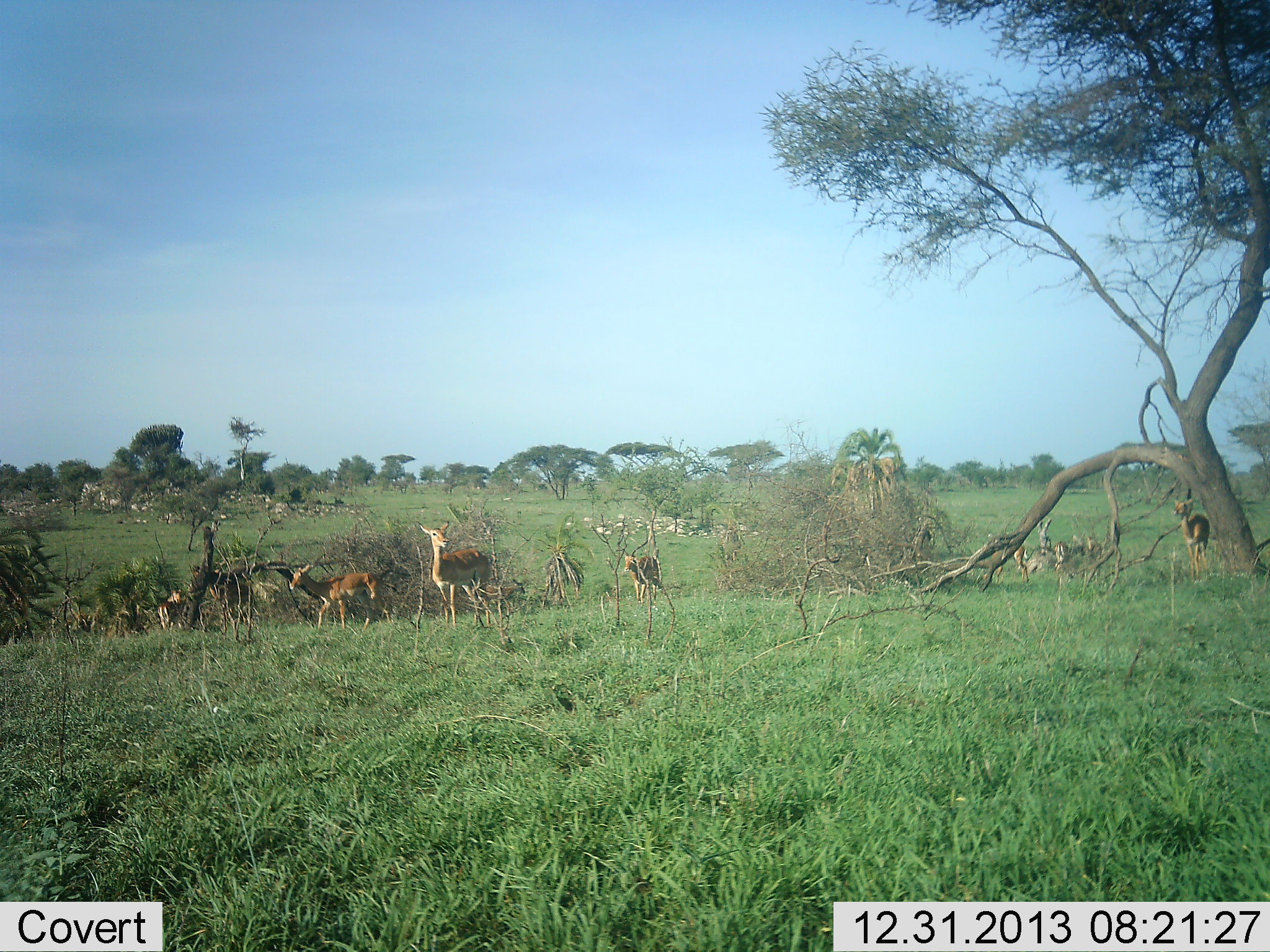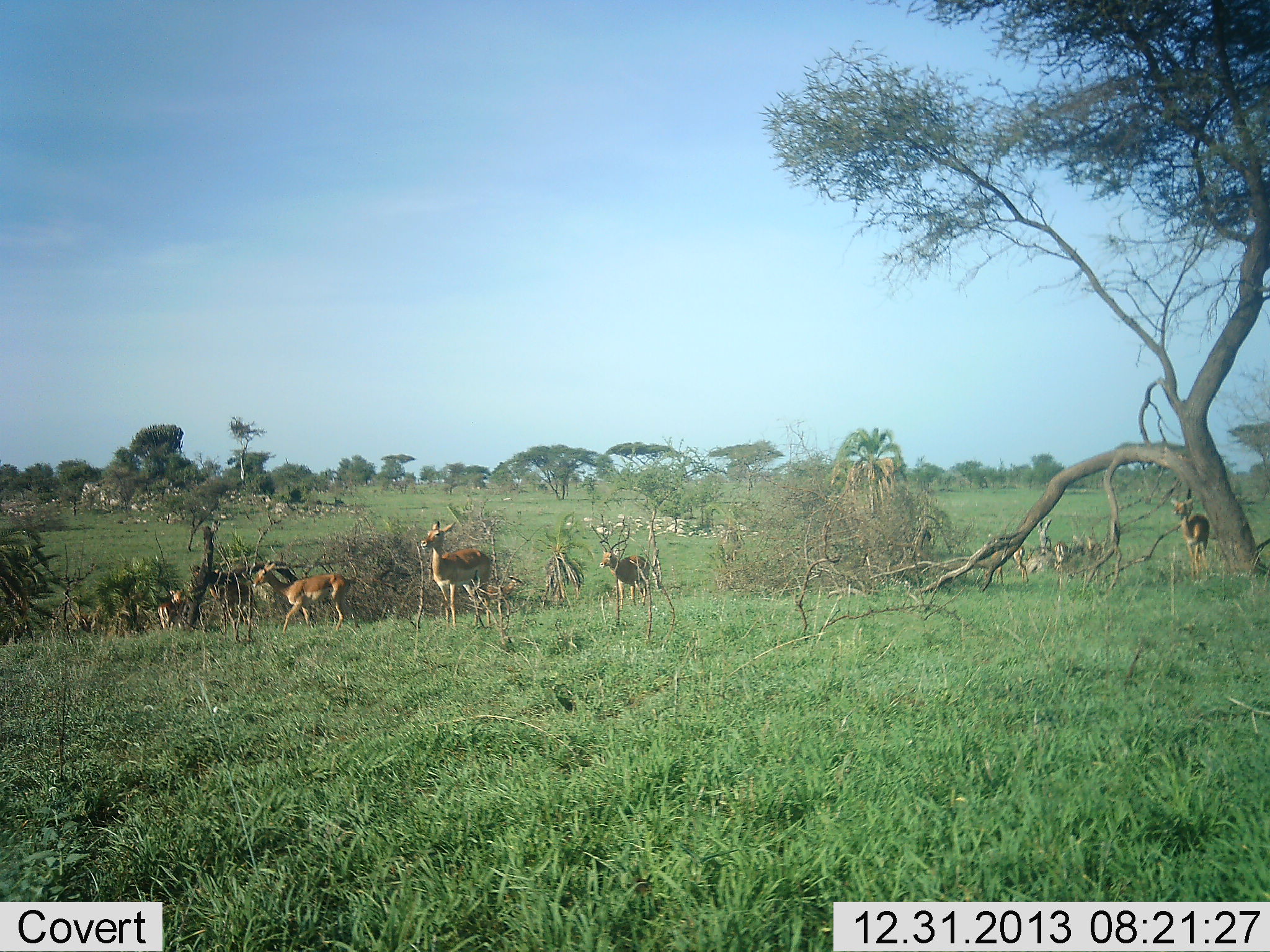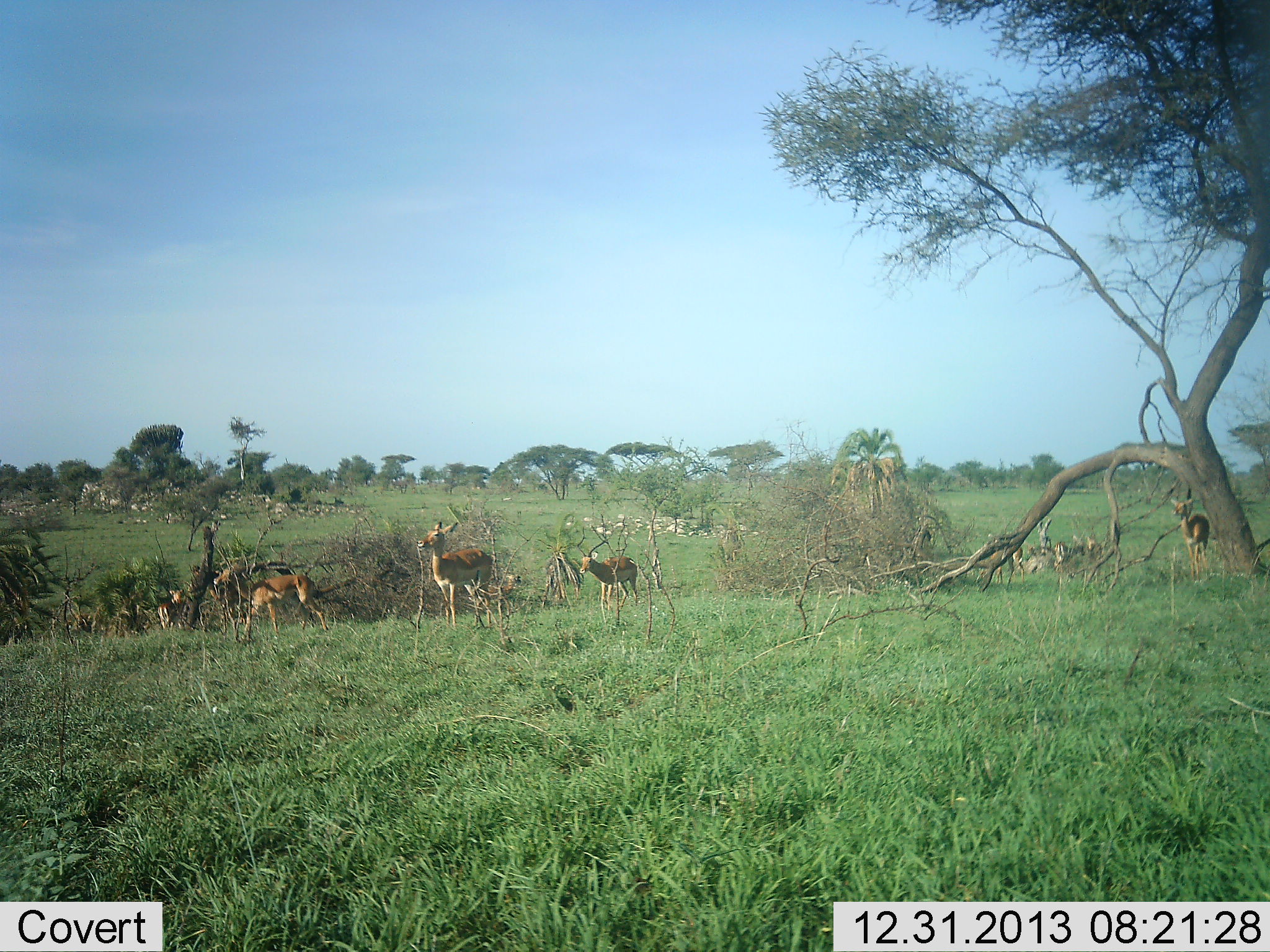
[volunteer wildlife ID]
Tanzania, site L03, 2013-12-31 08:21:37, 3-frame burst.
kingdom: Animalia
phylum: Chordata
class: Mammalia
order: Artiodactyla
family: Bovidae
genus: Aepyceros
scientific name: Aepyceros melampus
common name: impala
Impala (Aepyceros melampus), count 9. Behavior (volunteer vote fractions): standing 80%, resting 30%, moving 90%, interacting 10%. Young present (vote fraction): 0%. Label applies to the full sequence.